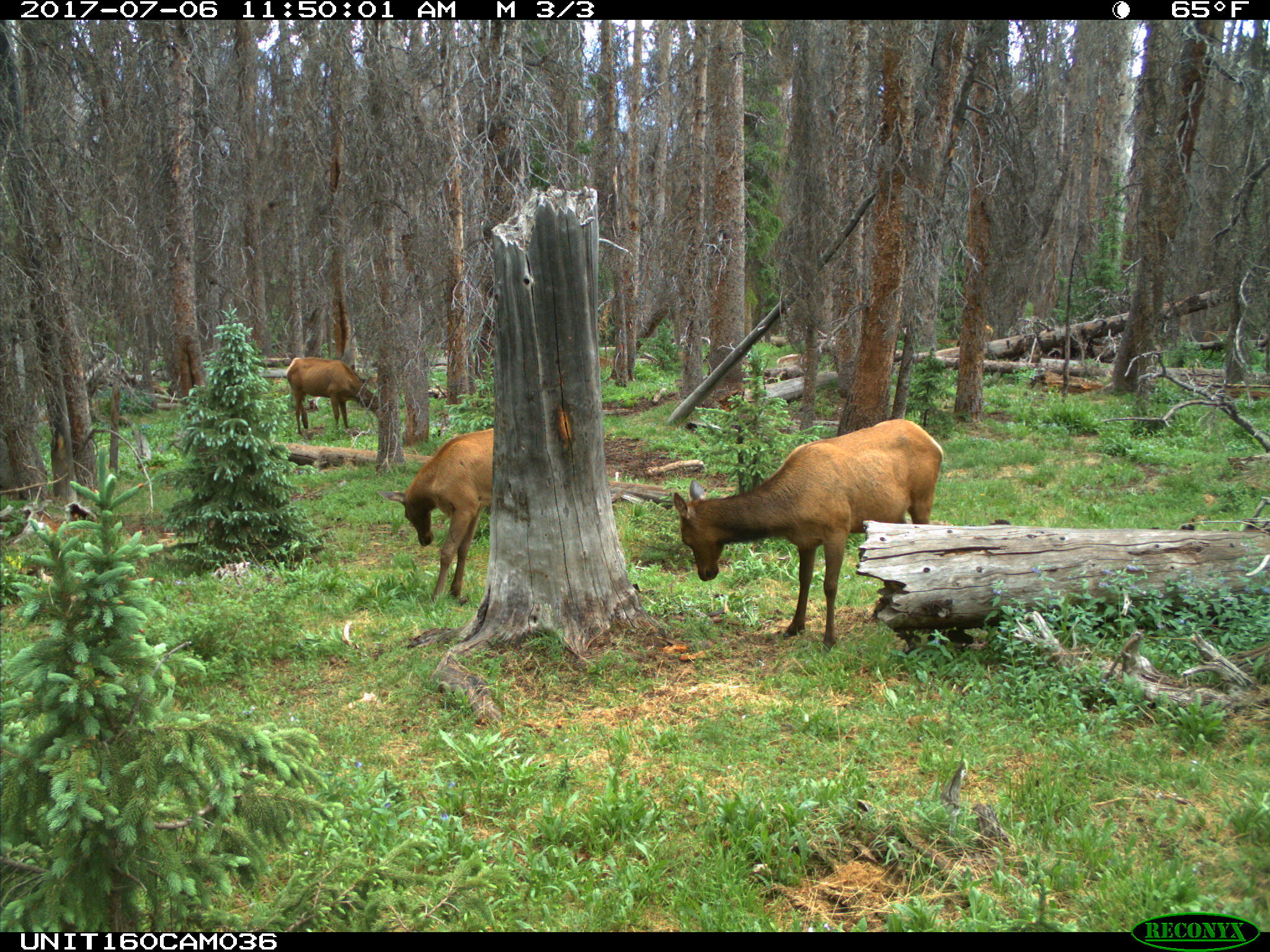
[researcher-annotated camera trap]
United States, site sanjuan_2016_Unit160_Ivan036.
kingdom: Animalia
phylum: Chordata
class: Mammalia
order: Artiodactyla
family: Cervidae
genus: Cervus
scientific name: Cervus elaphus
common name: red deer